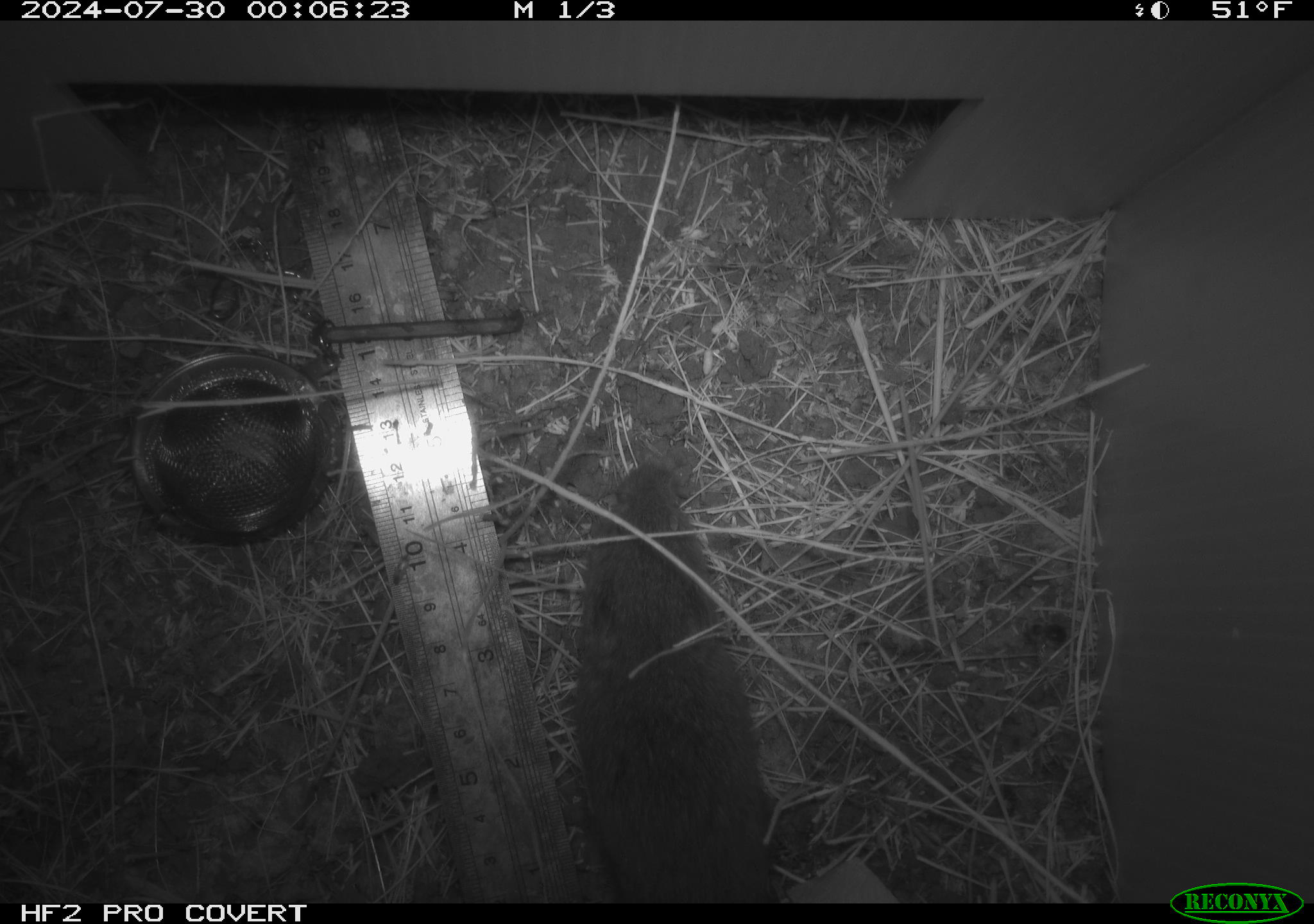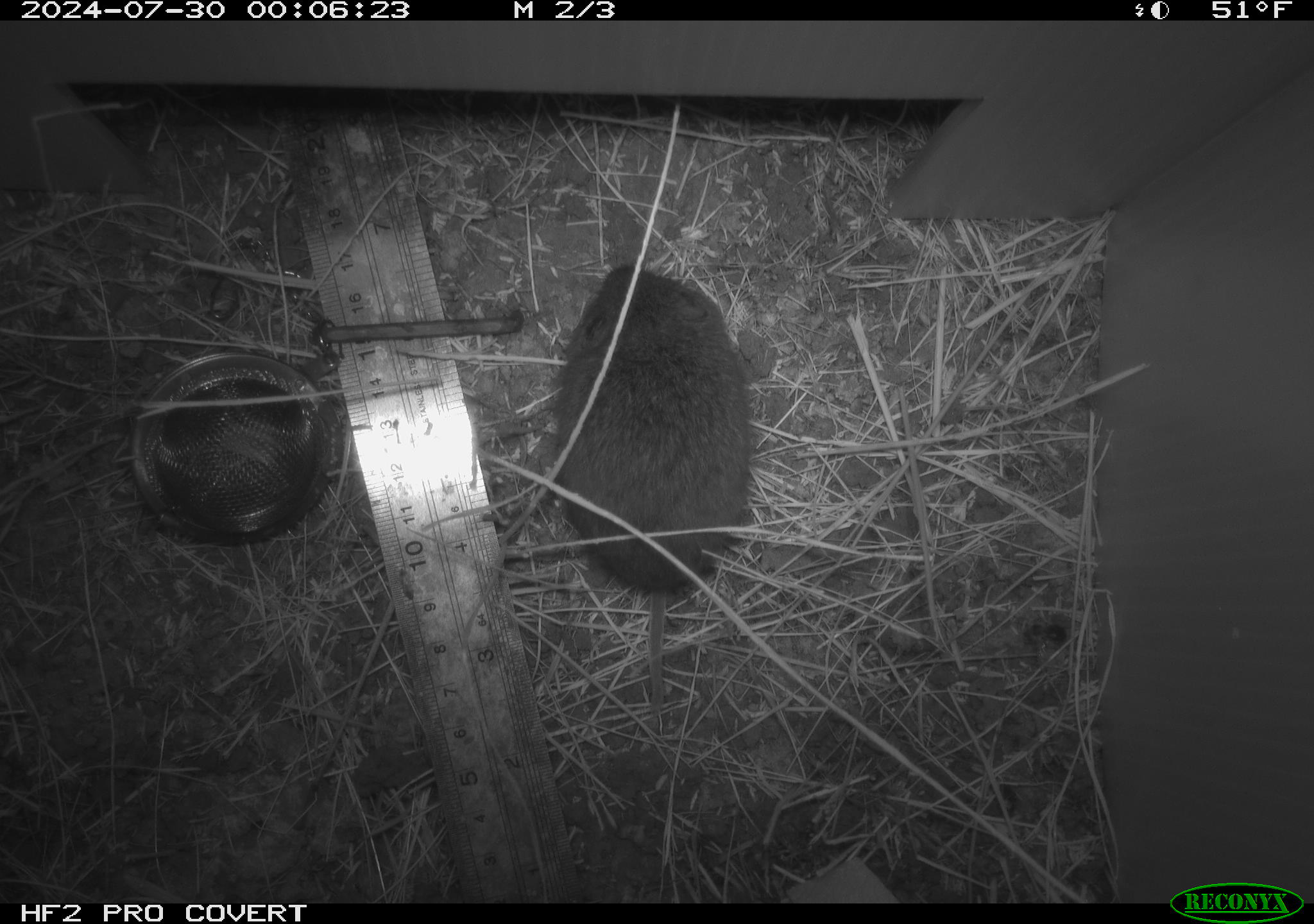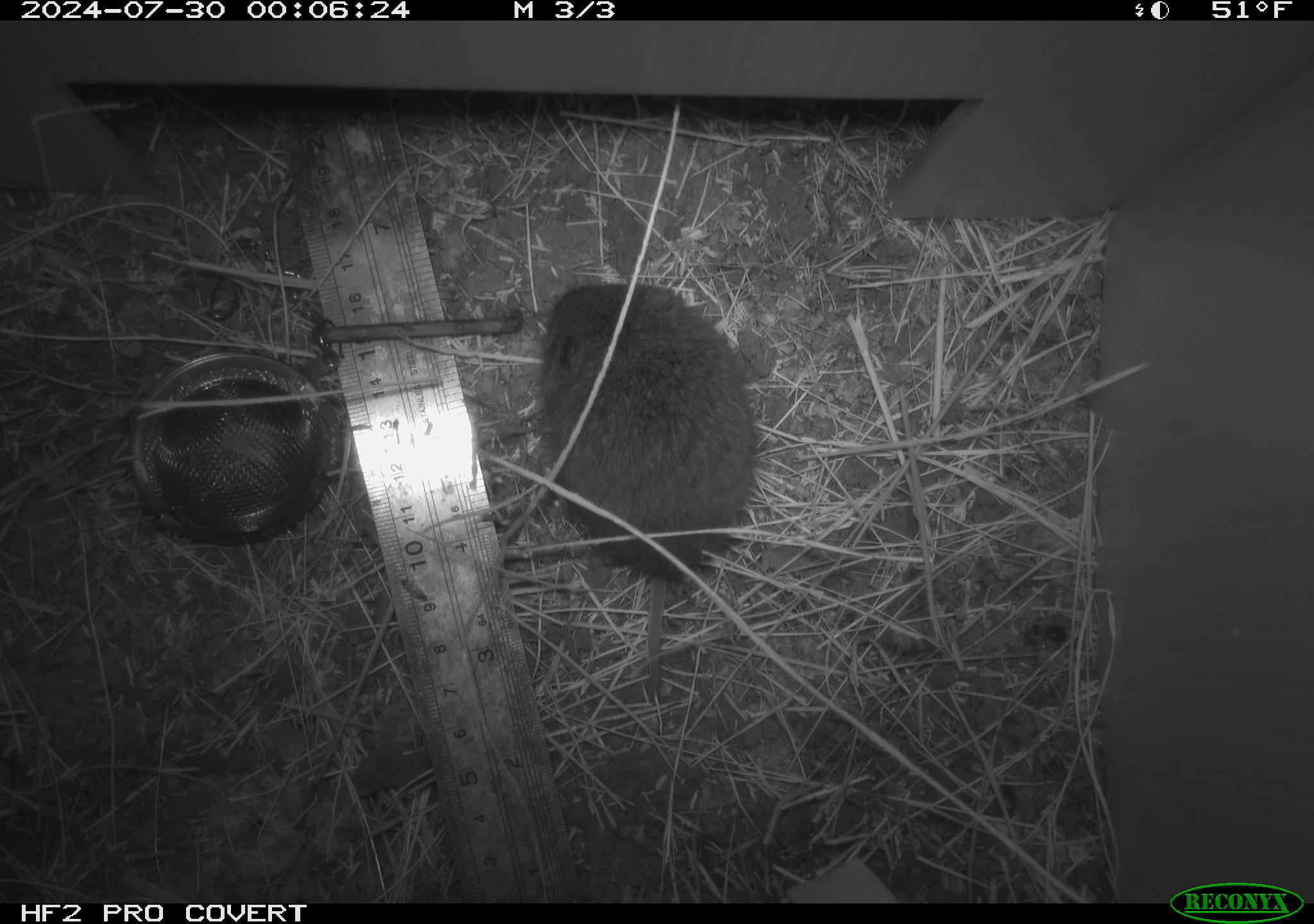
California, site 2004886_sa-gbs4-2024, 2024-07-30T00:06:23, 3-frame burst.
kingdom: Animalia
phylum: Chordata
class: Mammalia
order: Rodentia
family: Cricetidae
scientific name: Arvicolinae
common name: voles, lemmings, and muskrats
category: arvicolinae subfamily